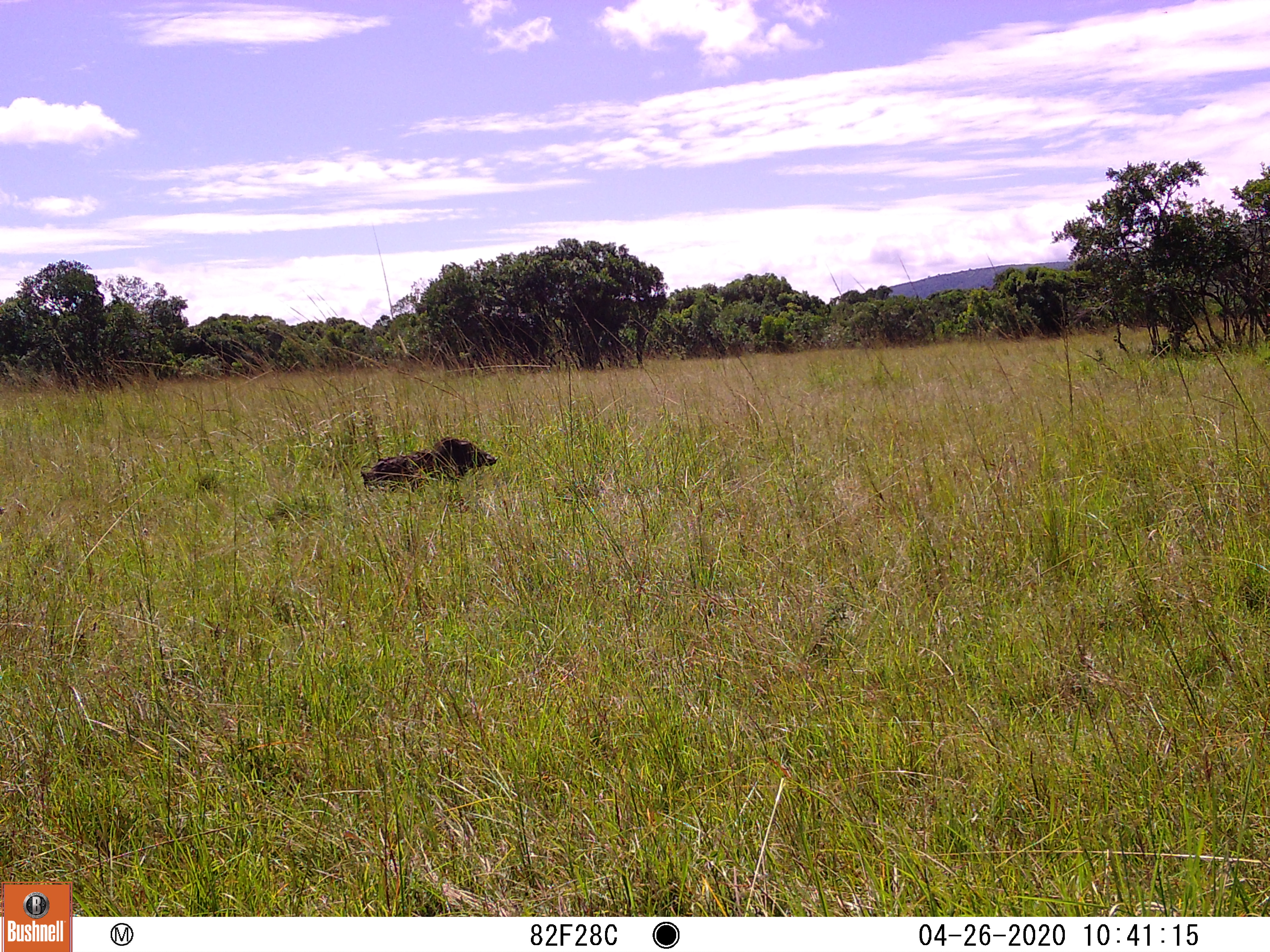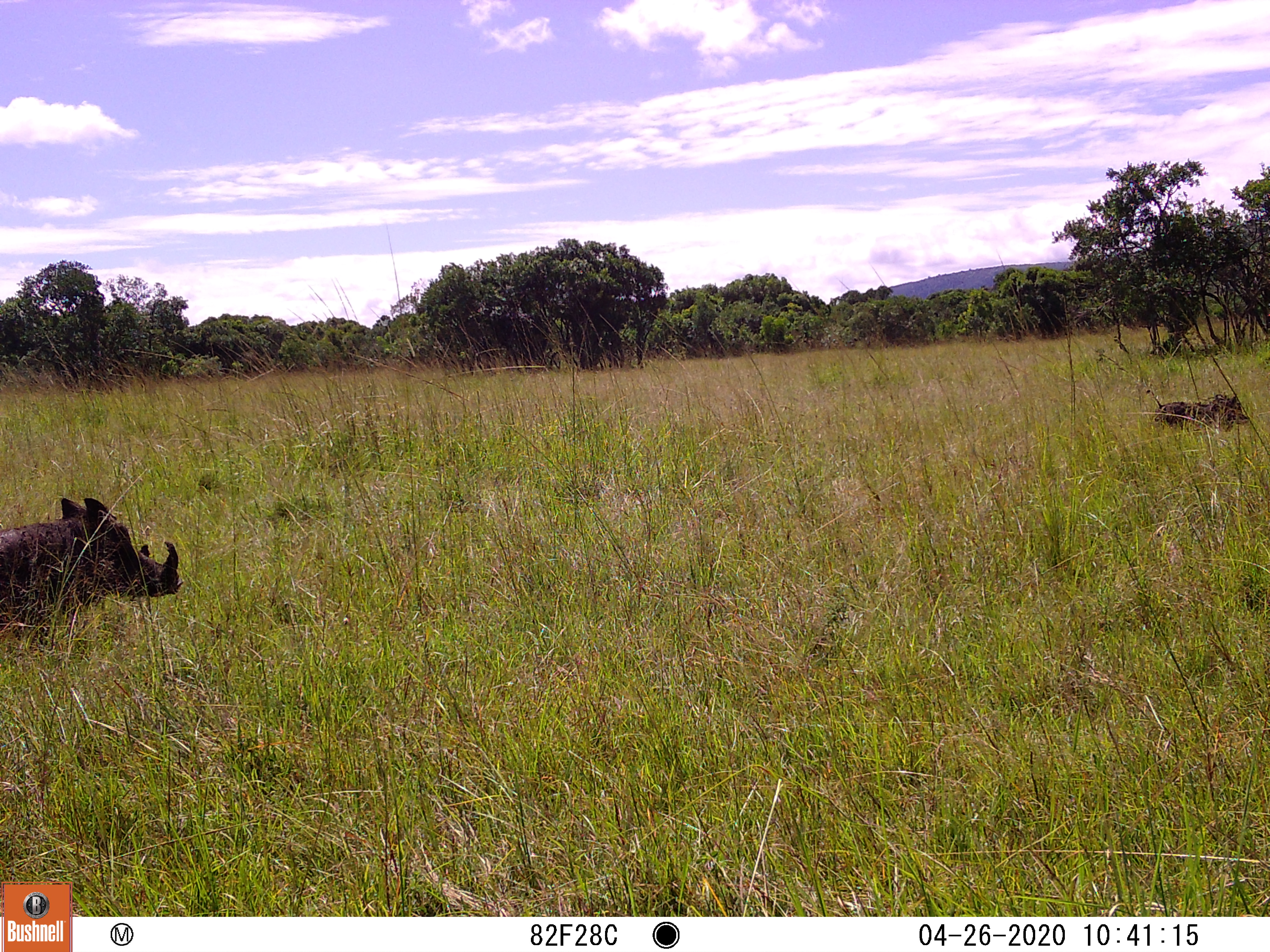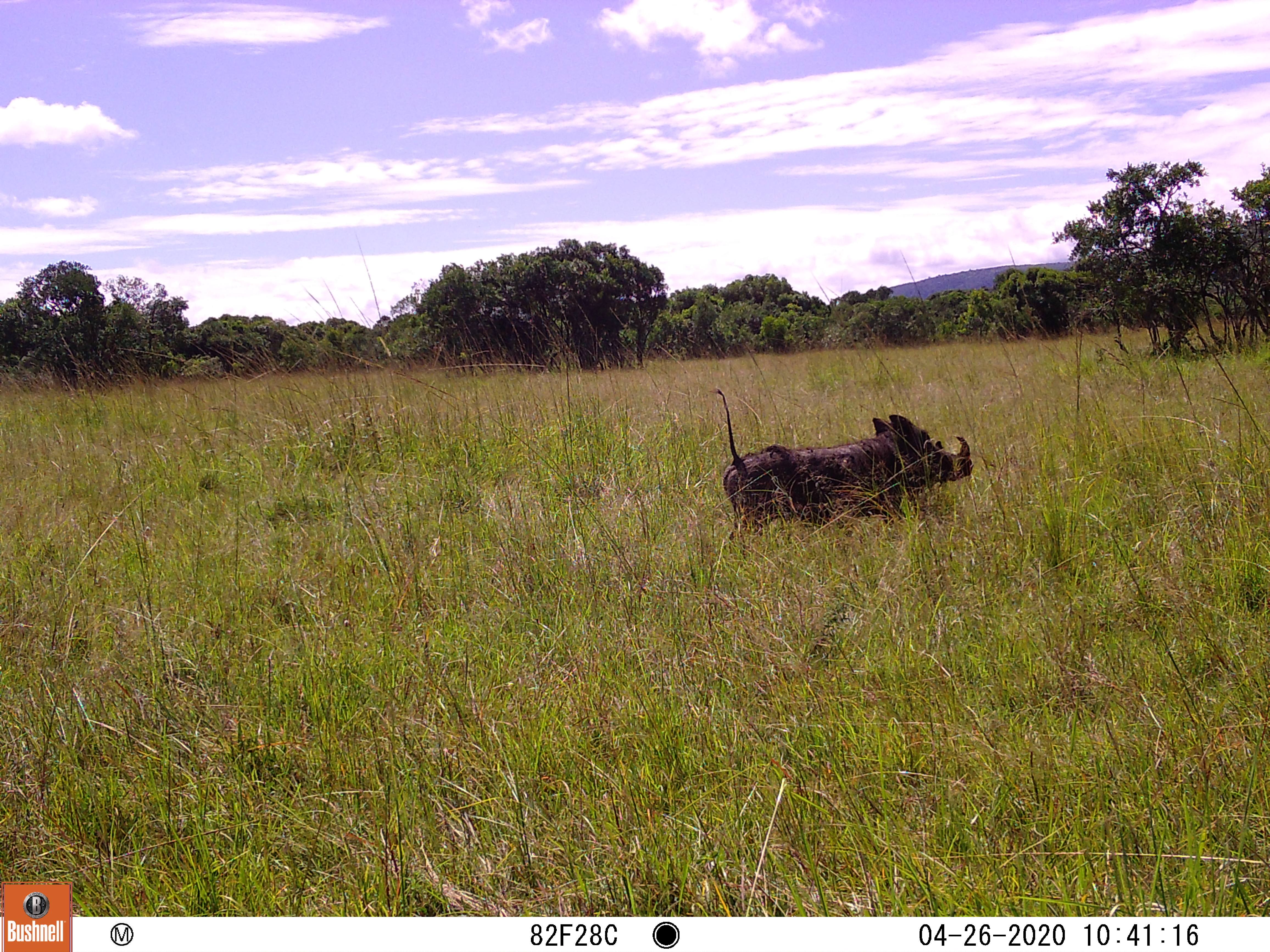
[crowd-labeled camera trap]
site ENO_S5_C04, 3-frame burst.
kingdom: Animalia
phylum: Chordata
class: Mammalia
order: Artiodactyla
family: Suidae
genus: Phacochoerus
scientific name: Phacochoerus africanus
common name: warthog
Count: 2.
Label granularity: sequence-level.